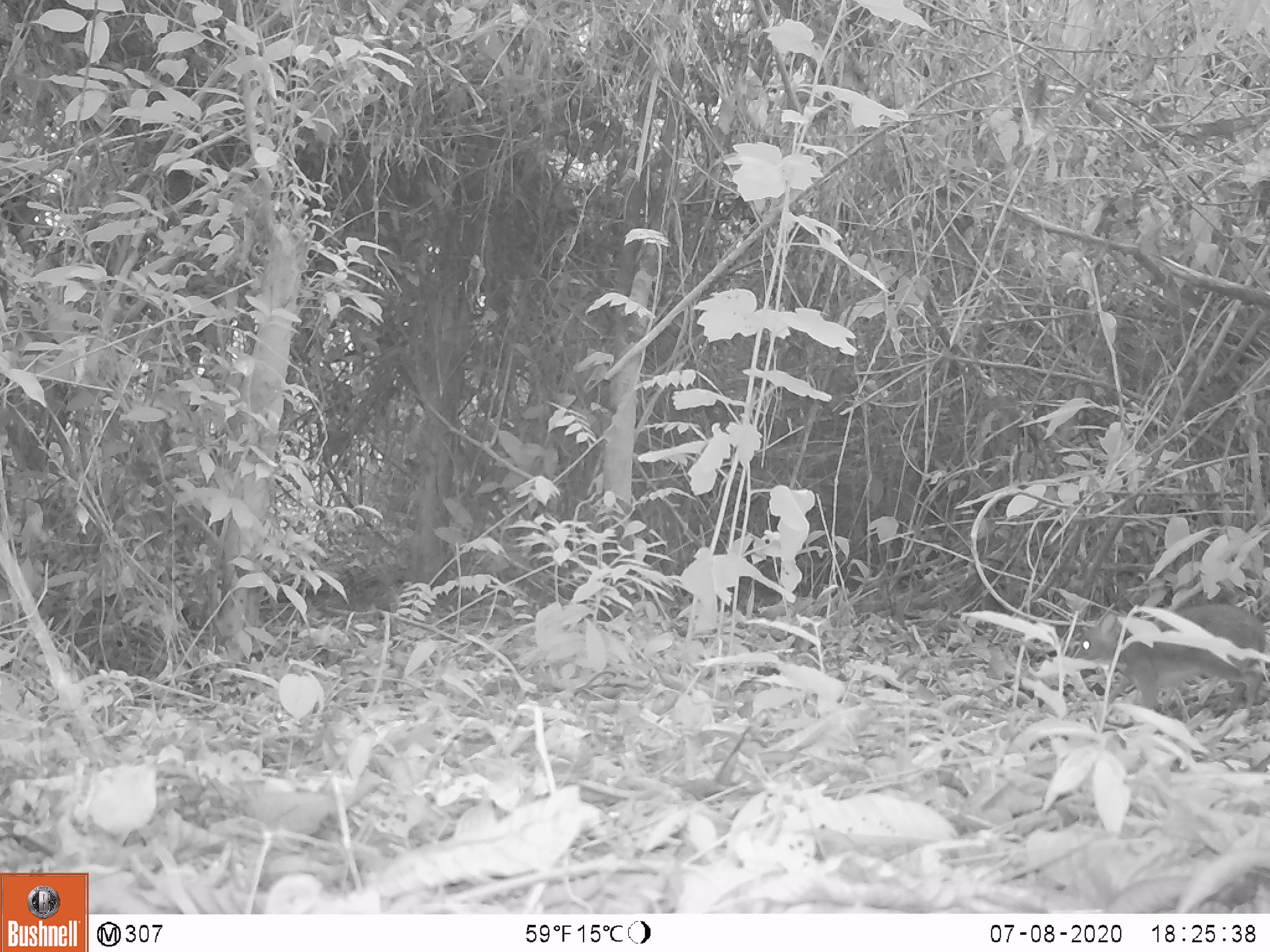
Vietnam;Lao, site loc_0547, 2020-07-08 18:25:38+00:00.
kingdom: Animalia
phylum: Chordata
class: Mammalia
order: Artiodactyla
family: Tragulidae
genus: Moschiola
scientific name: Moschiola meminna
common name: chevrotain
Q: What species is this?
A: Chevrotain (Moschiola meminna).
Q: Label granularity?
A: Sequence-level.